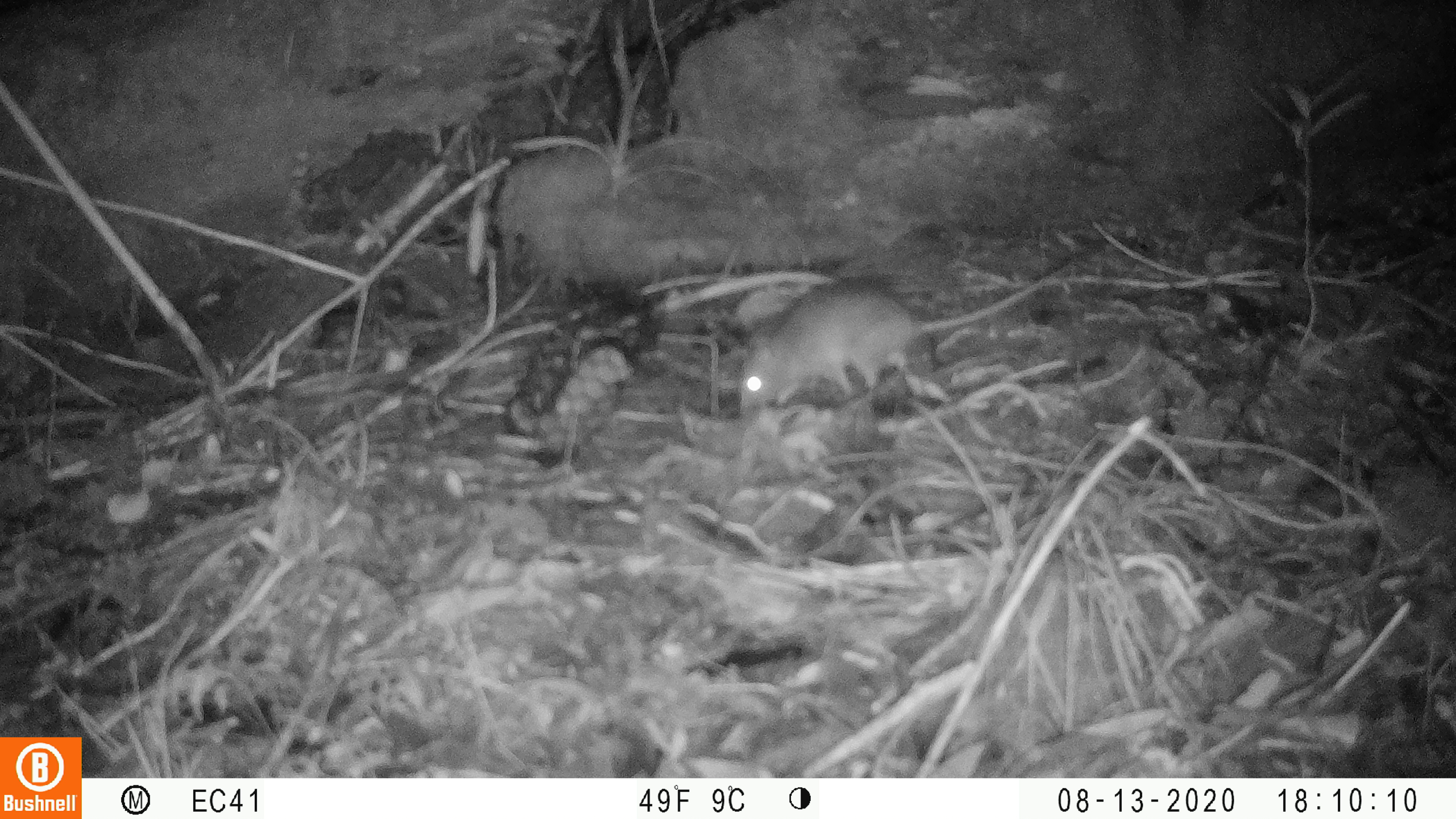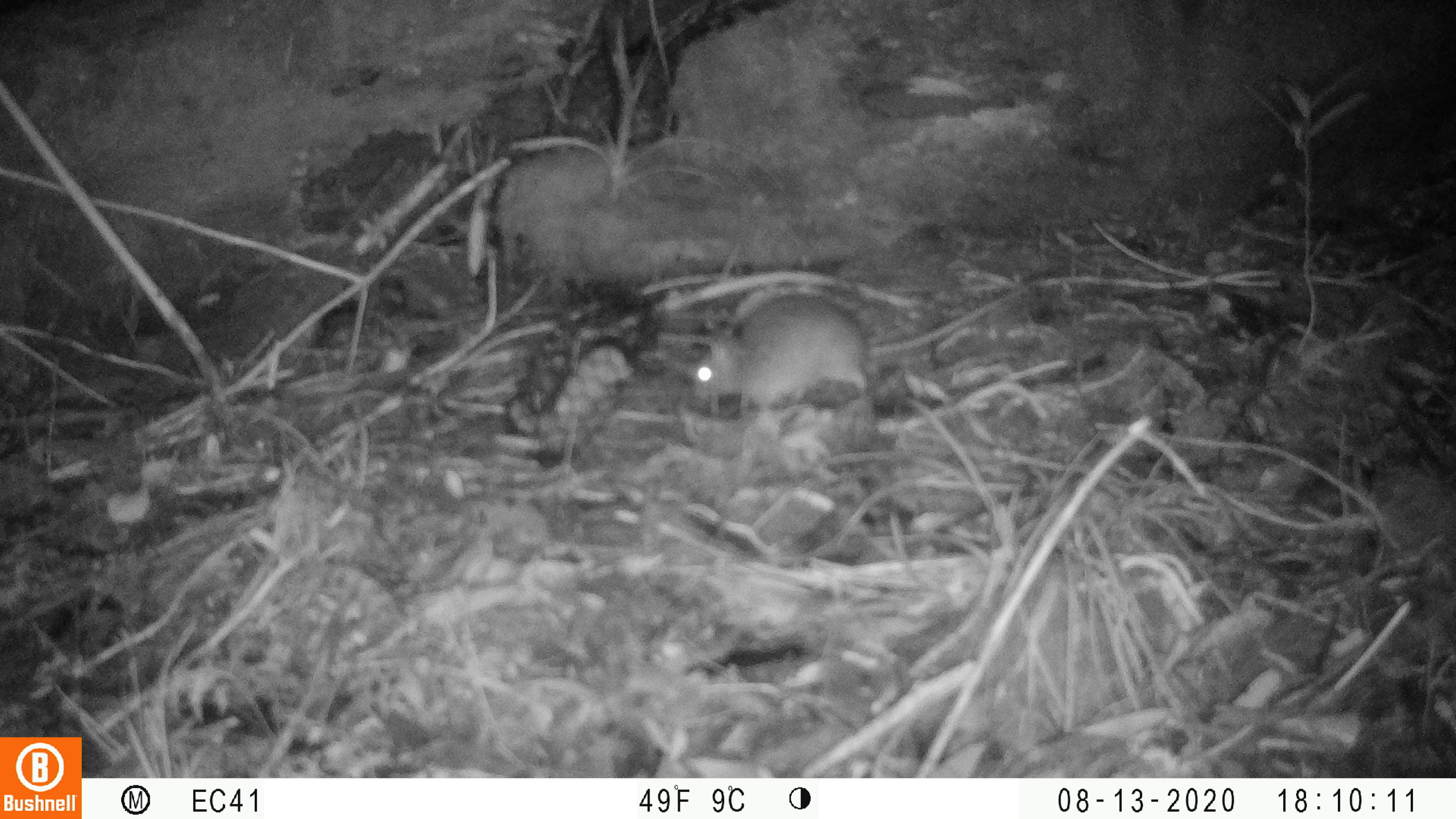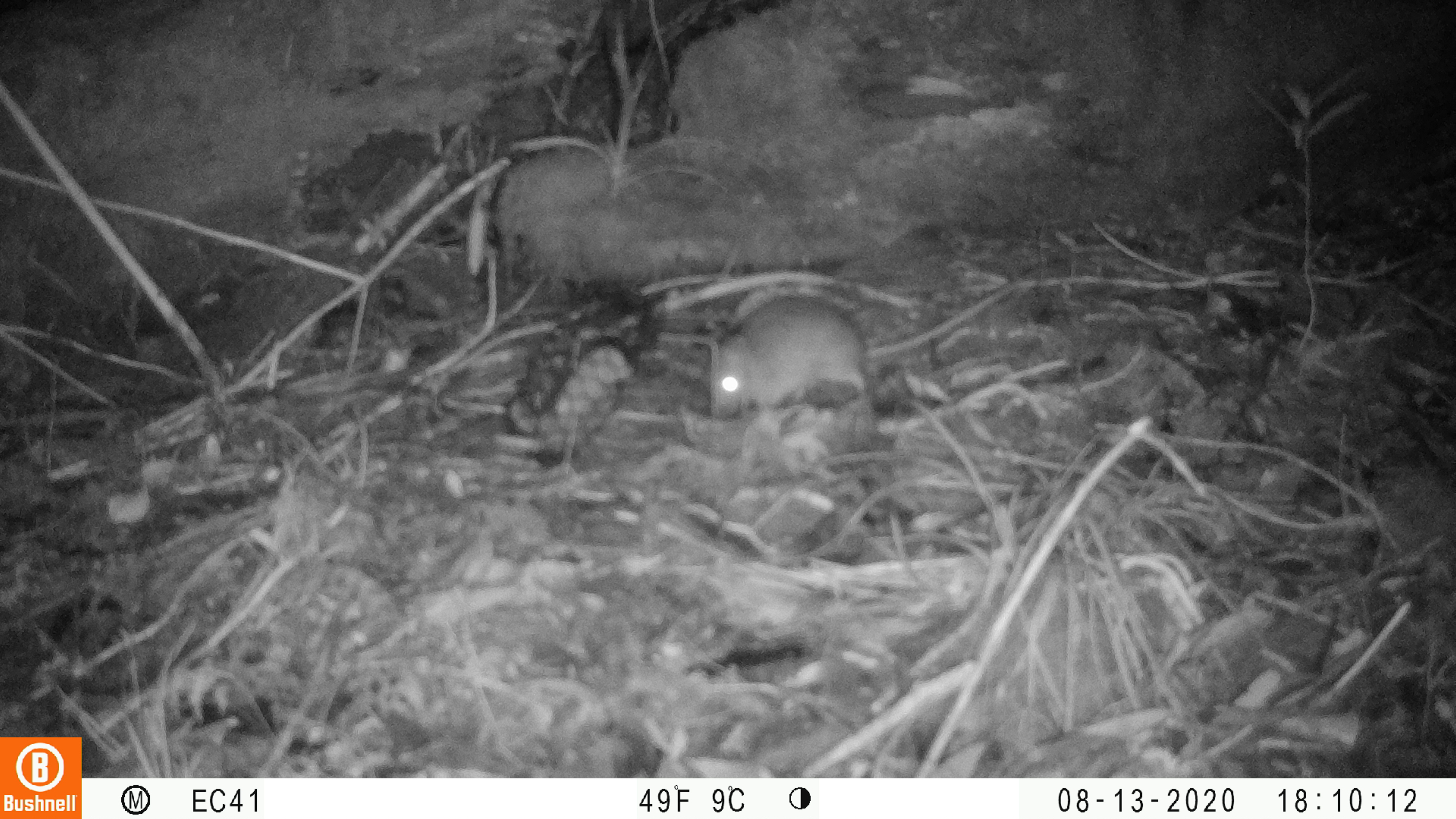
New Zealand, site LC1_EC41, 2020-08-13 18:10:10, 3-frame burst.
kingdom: Animalia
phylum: Chordata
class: Mammalia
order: Rodentia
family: Muridae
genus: Rattus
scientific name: Rattus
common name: rat